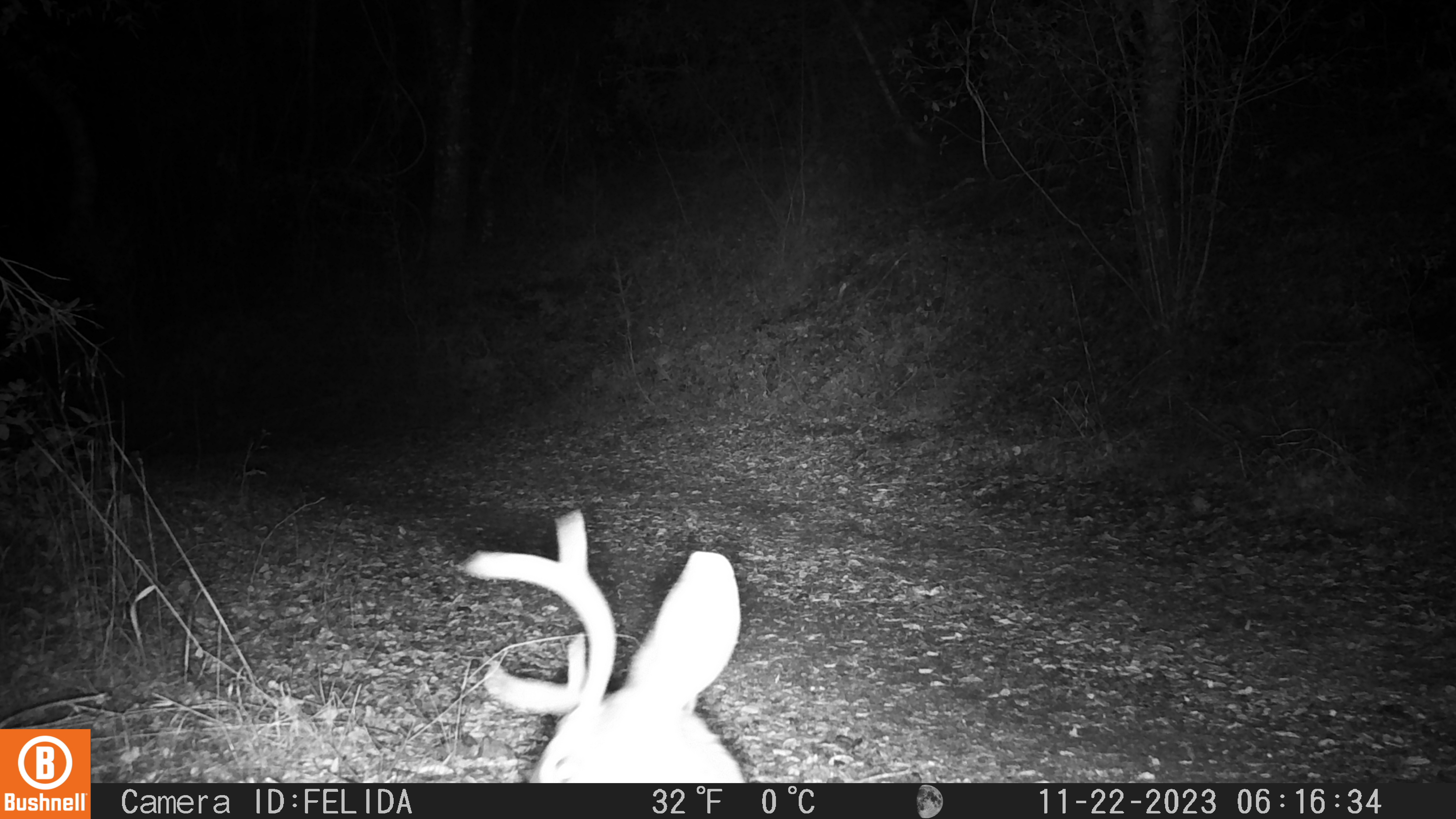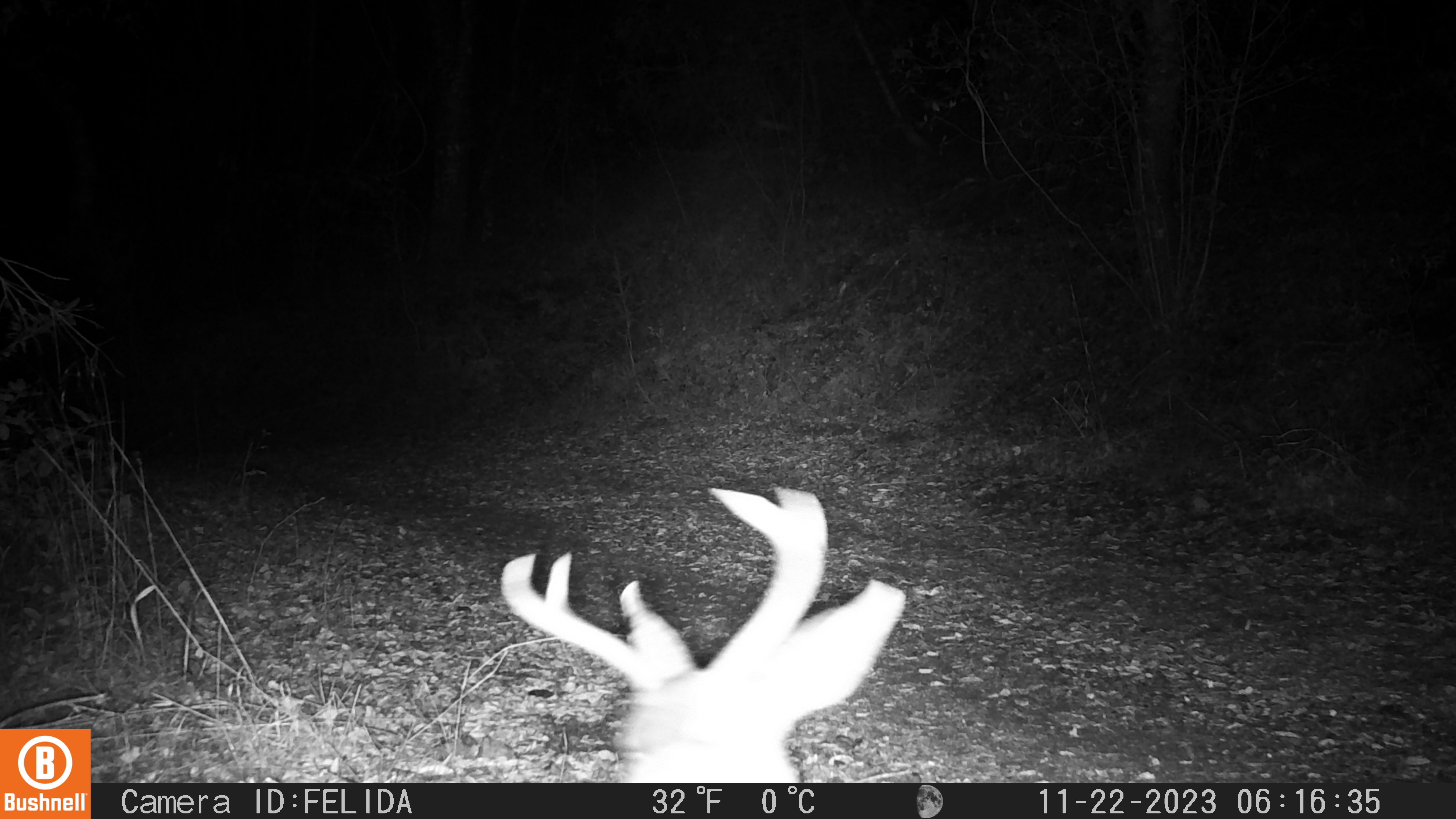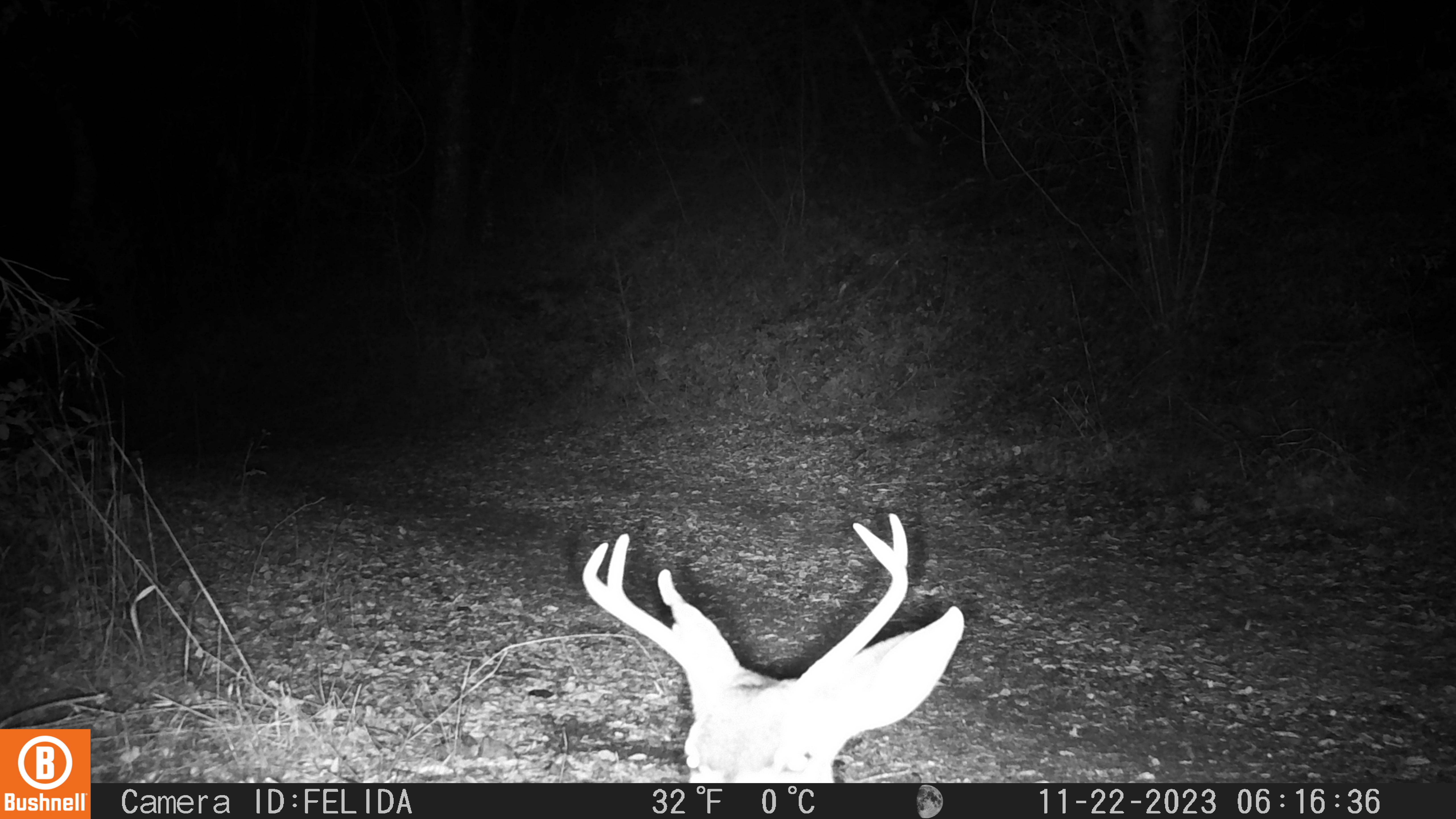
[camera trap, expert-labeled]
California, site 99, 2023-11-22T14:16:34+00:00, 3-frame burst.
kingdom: Animalia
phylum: Chordata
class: Mammalia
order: Artiodactyla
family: Cervidae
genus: Odocoileus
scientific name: Odocoileus hemionus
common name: mule deer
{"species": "mule deer (Odocoileus hemionus)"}